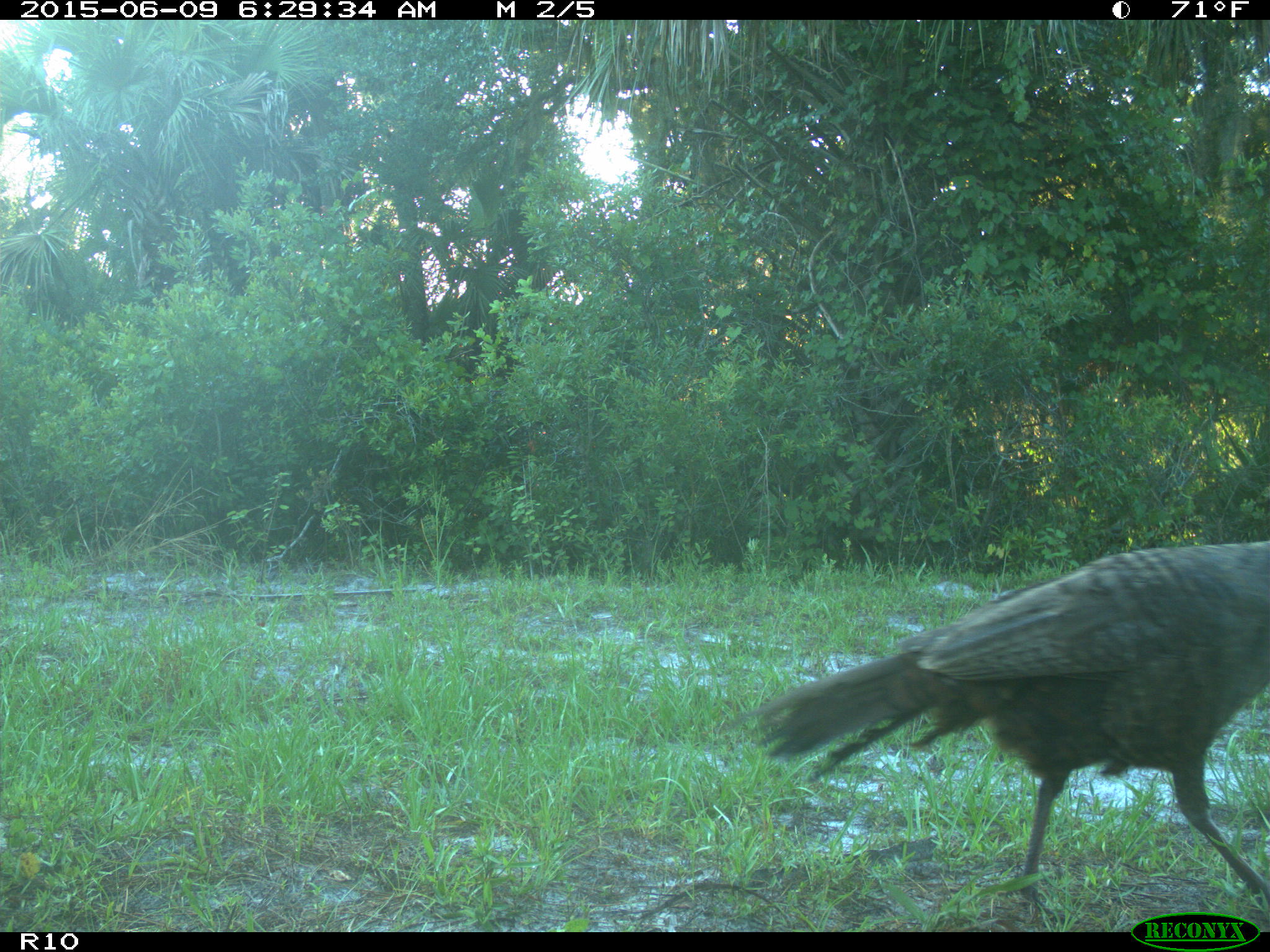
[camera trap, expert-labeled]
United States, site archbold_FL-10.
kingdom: Animalia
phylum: Chordata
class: Aves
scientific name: Aves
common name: birds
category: unidentified bird